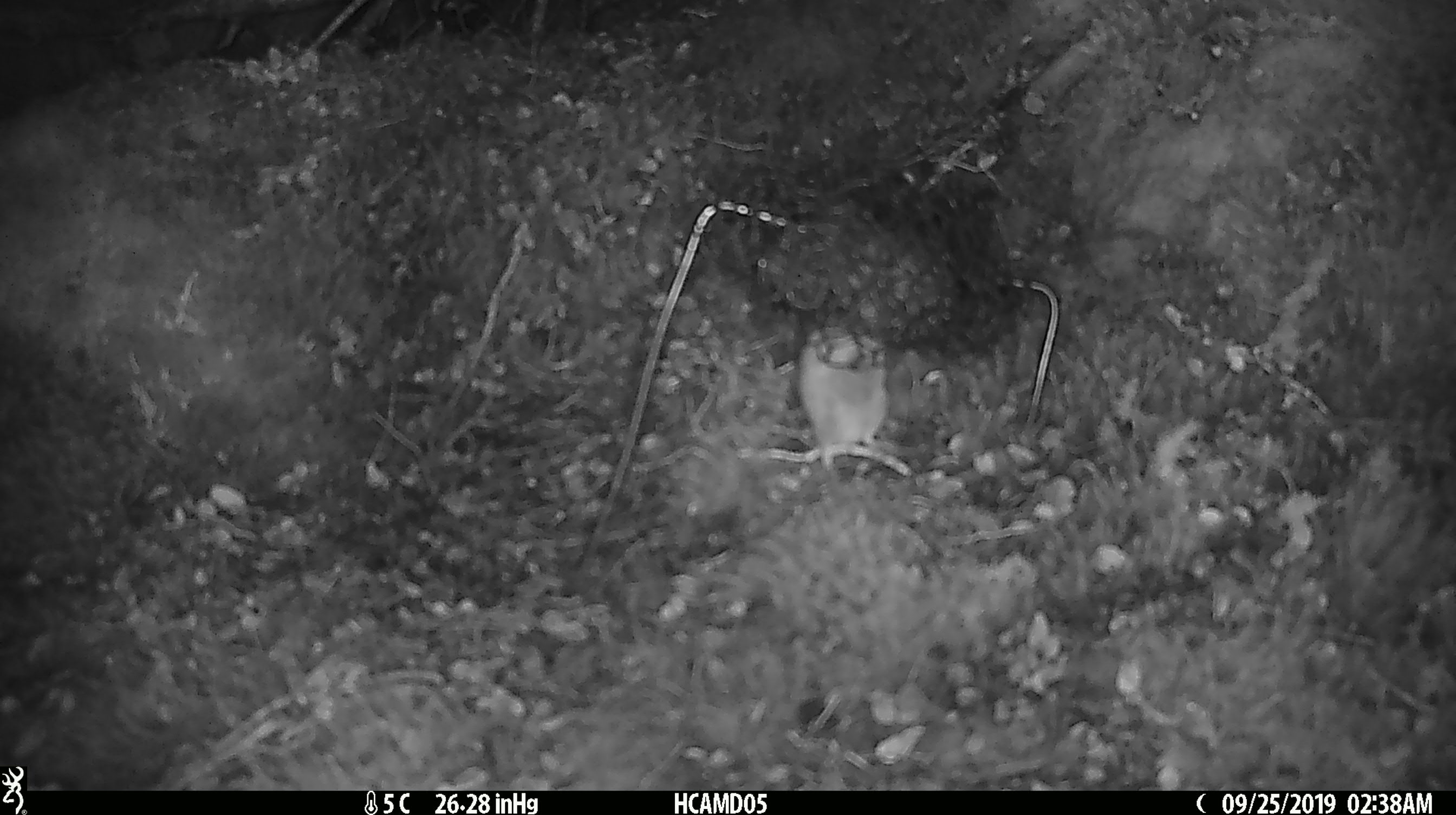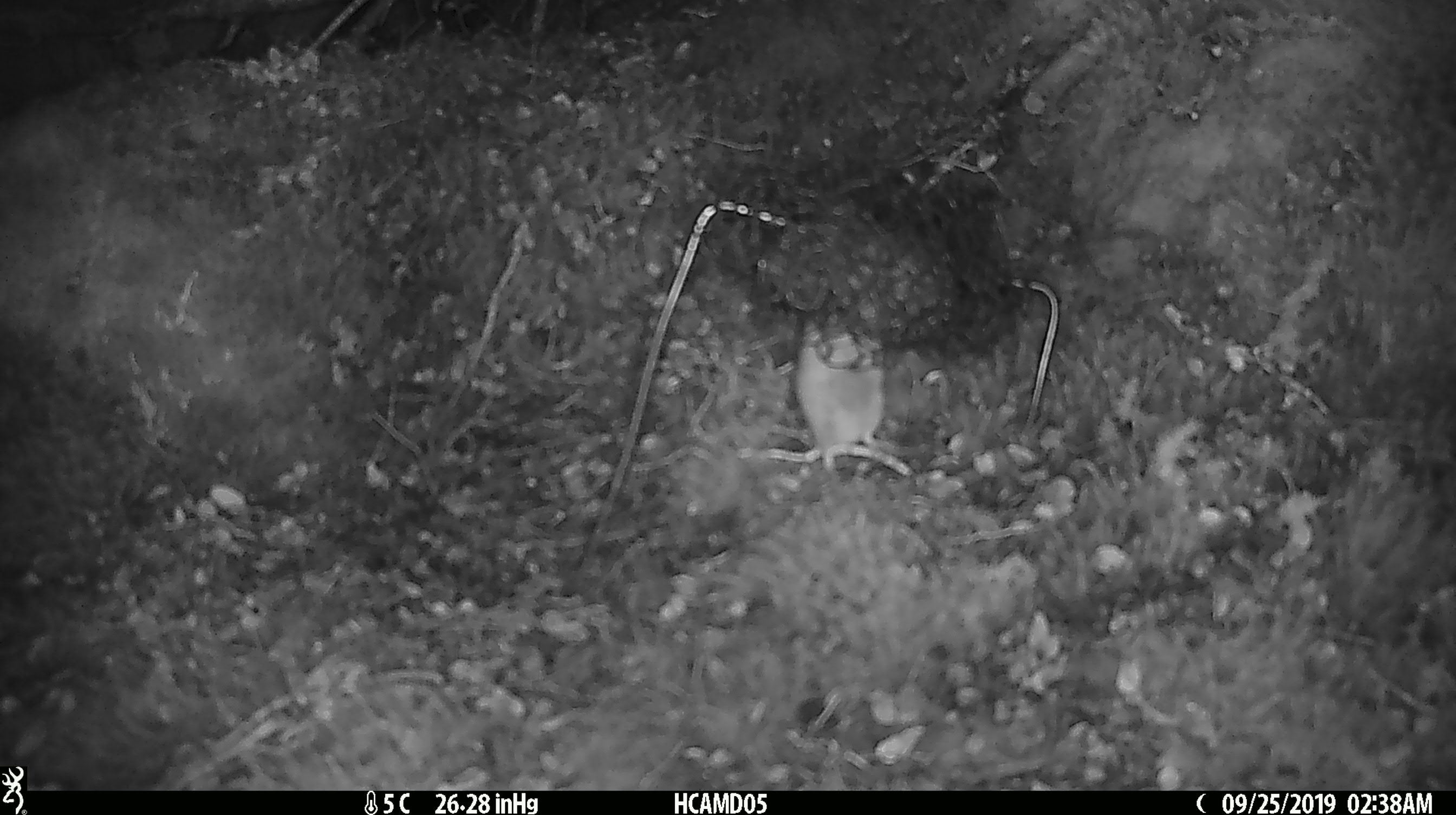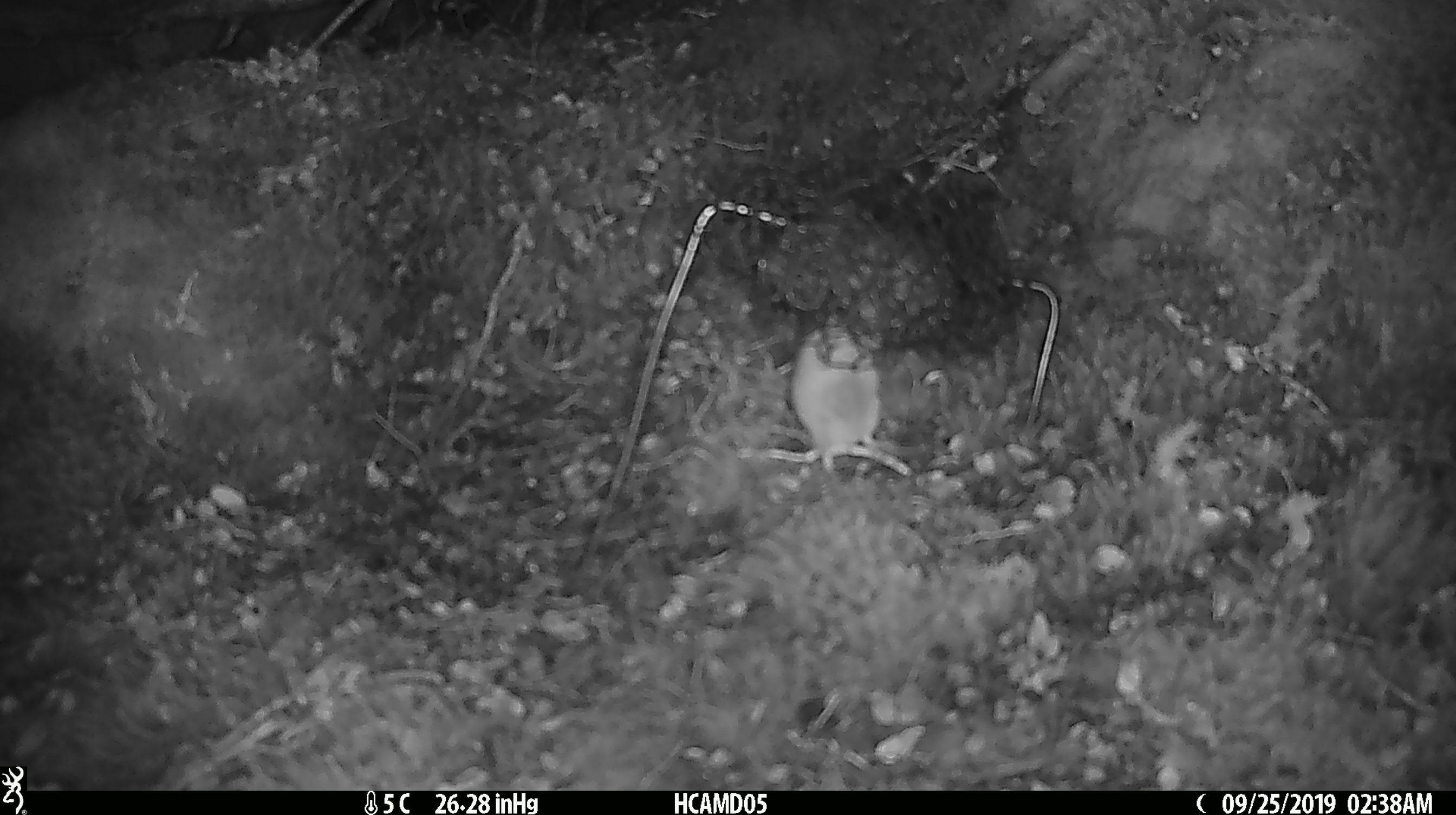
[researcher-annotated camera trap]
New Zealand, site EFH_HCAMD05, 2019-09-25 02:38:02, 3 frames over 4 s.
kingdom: Animalia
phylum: Chordata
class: Mammalia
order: Rodentia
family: Muridae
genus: Mus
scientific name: Mus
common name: mouse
Mouse (Mus).